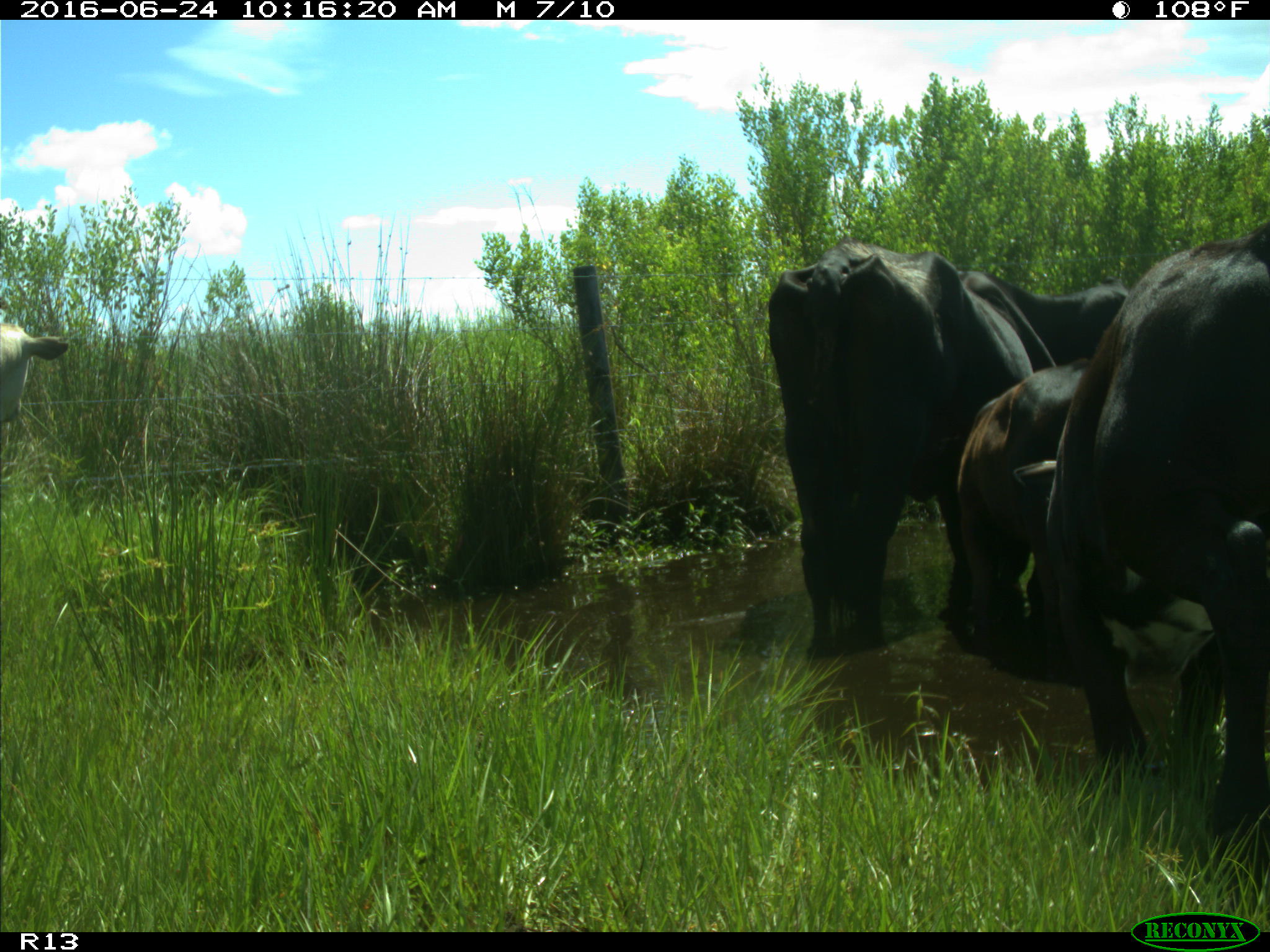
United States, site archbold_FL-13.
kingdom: Animalia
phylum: Chordata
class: Mammalia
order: Artiodactyla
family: Bovidae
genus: Bos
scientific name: Bos taurus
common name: domestic cow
Bos taurus (domestic cow).